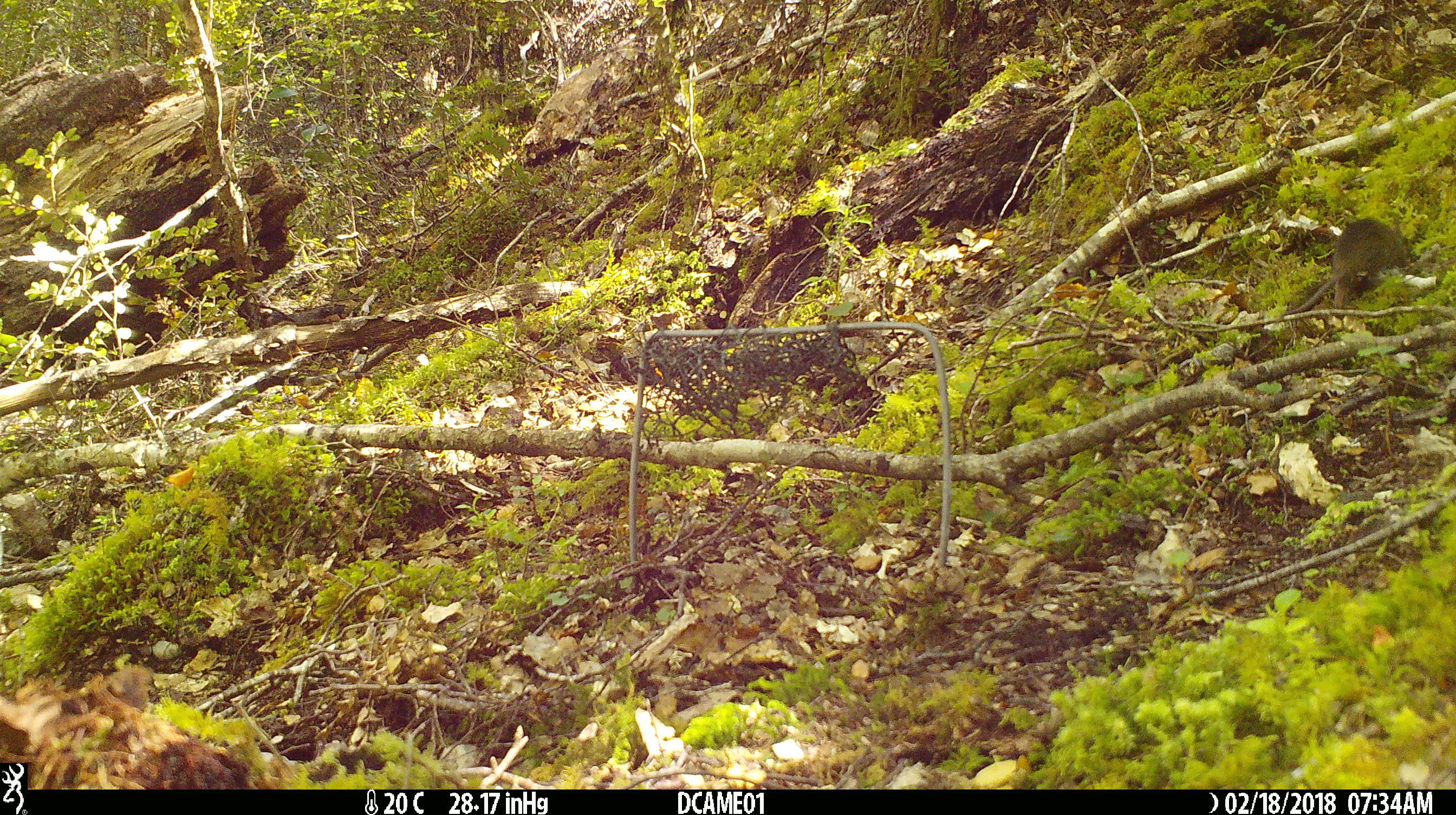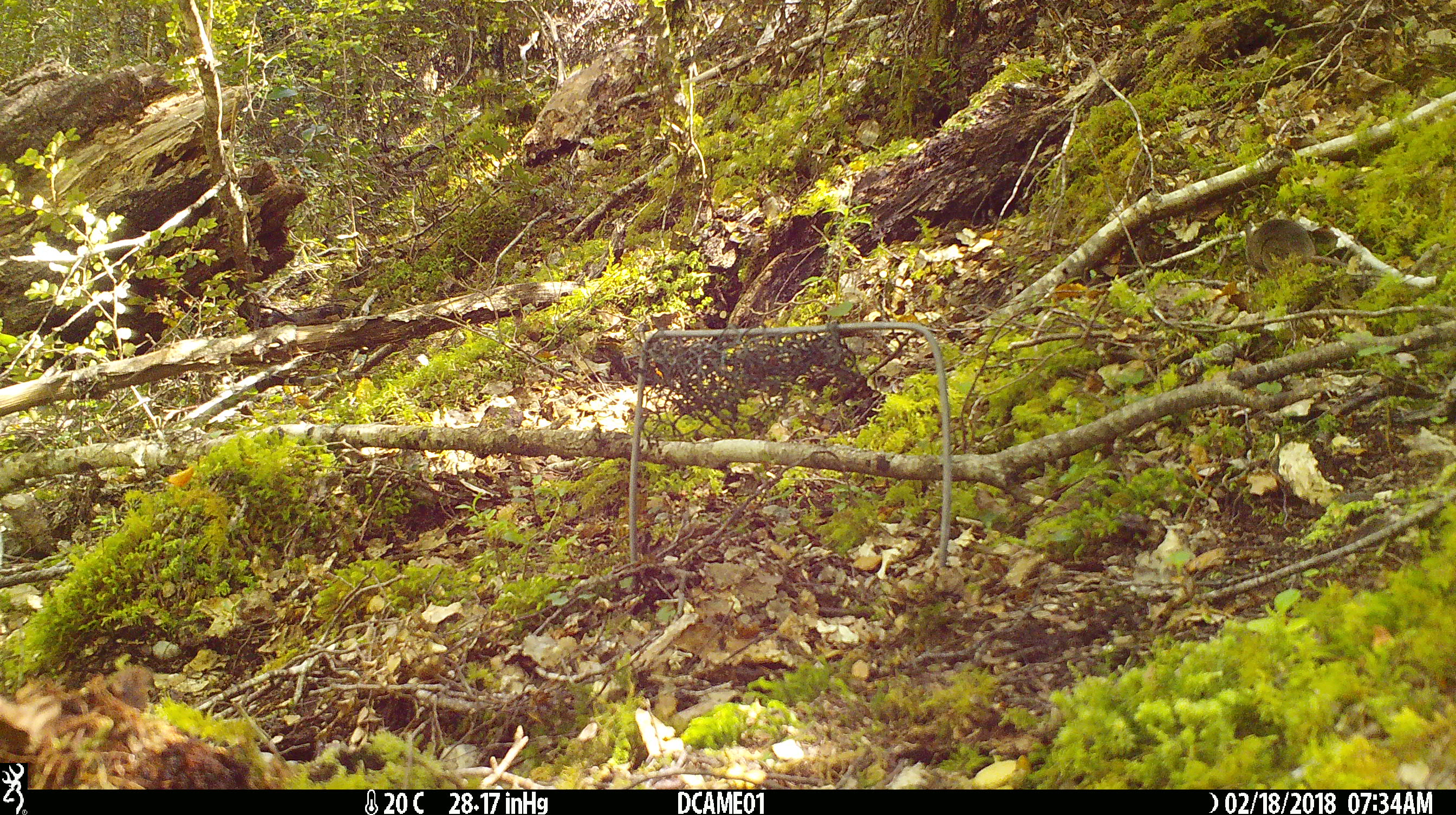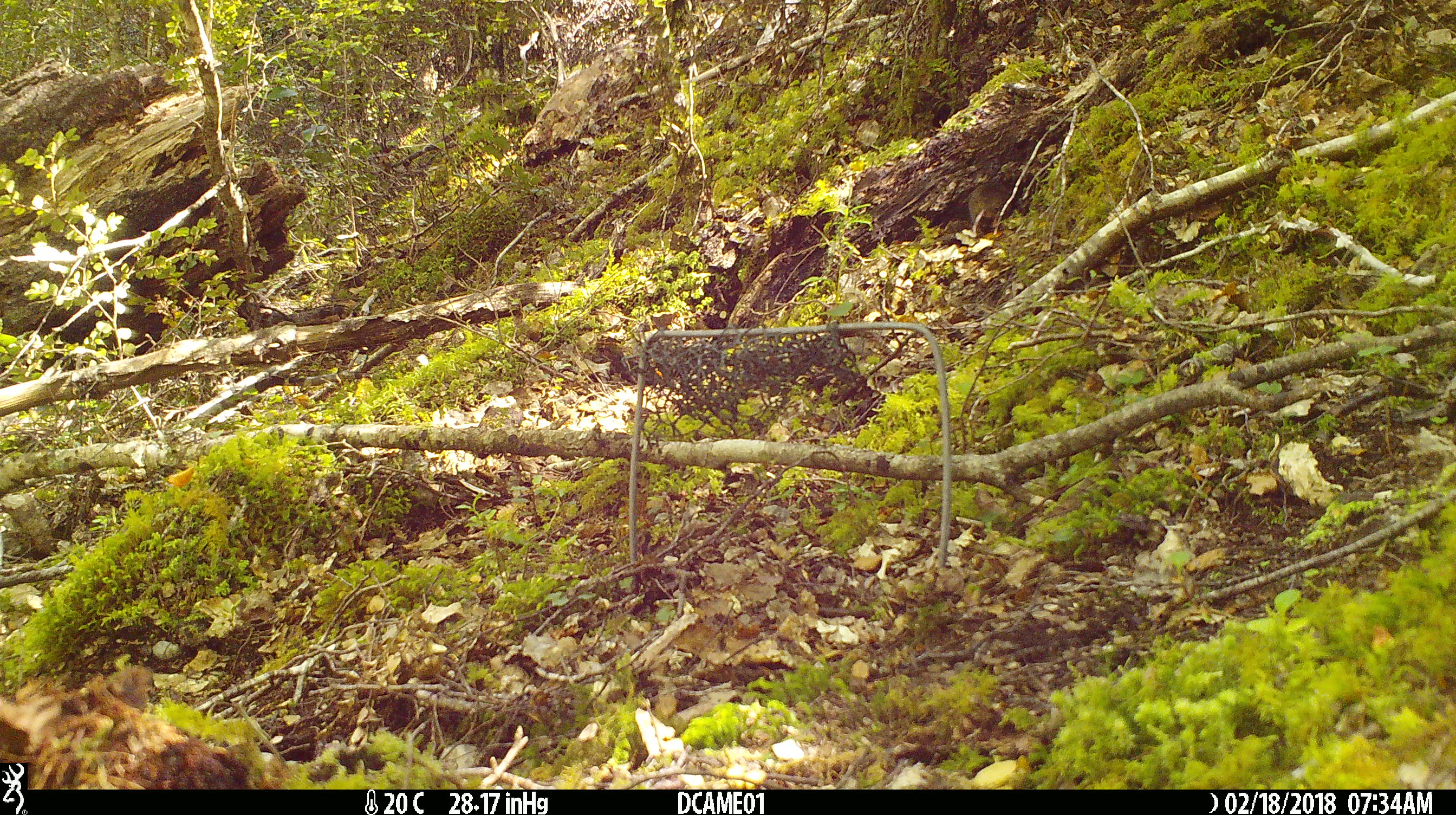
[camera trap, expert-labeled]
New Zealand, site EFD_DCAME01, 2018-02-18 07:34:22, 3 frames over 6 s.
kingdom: Animalia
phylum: Chordata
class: Mammalia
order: Rodentia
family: Muridae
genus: Mus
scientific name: Mus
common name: mouse